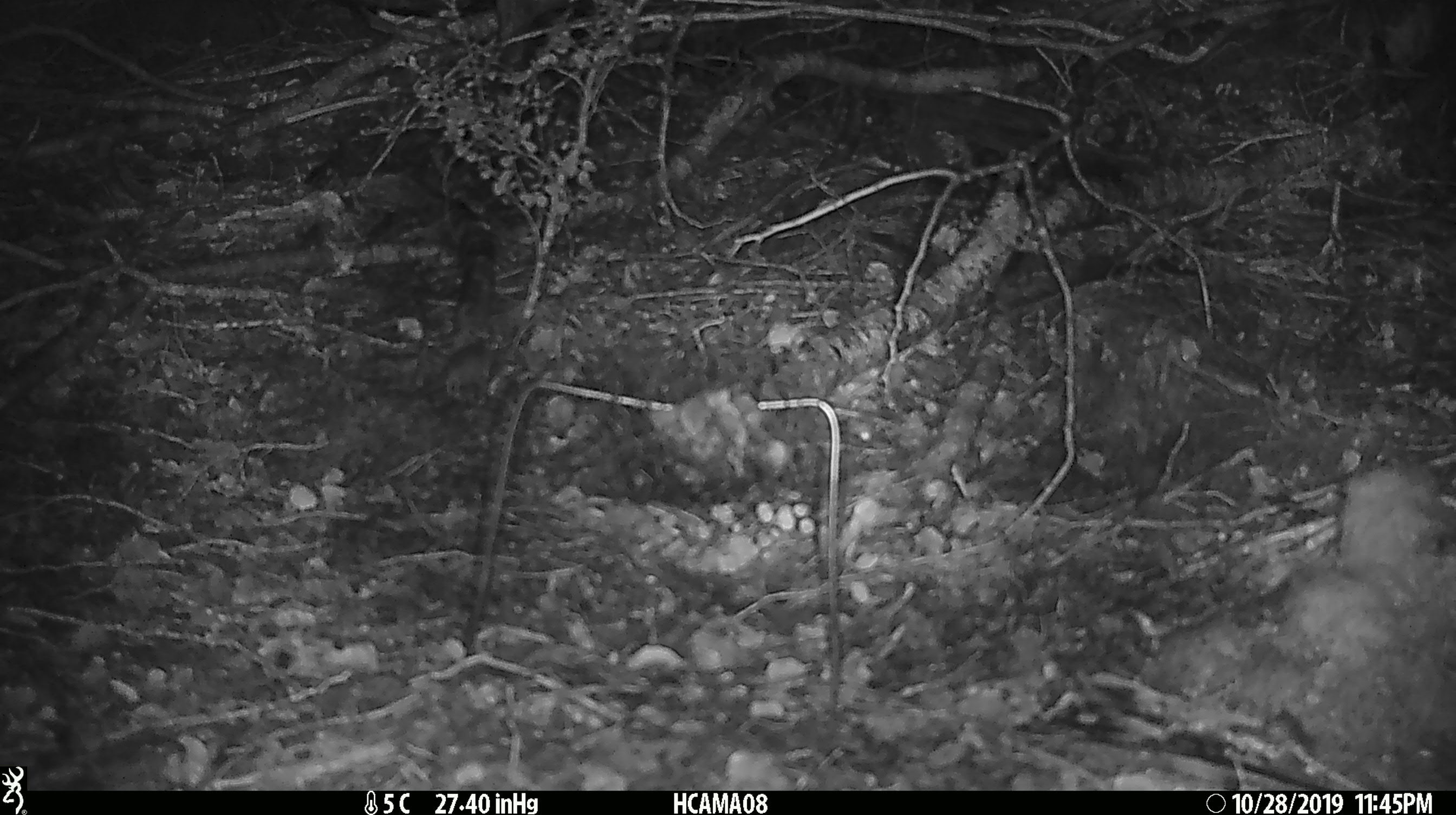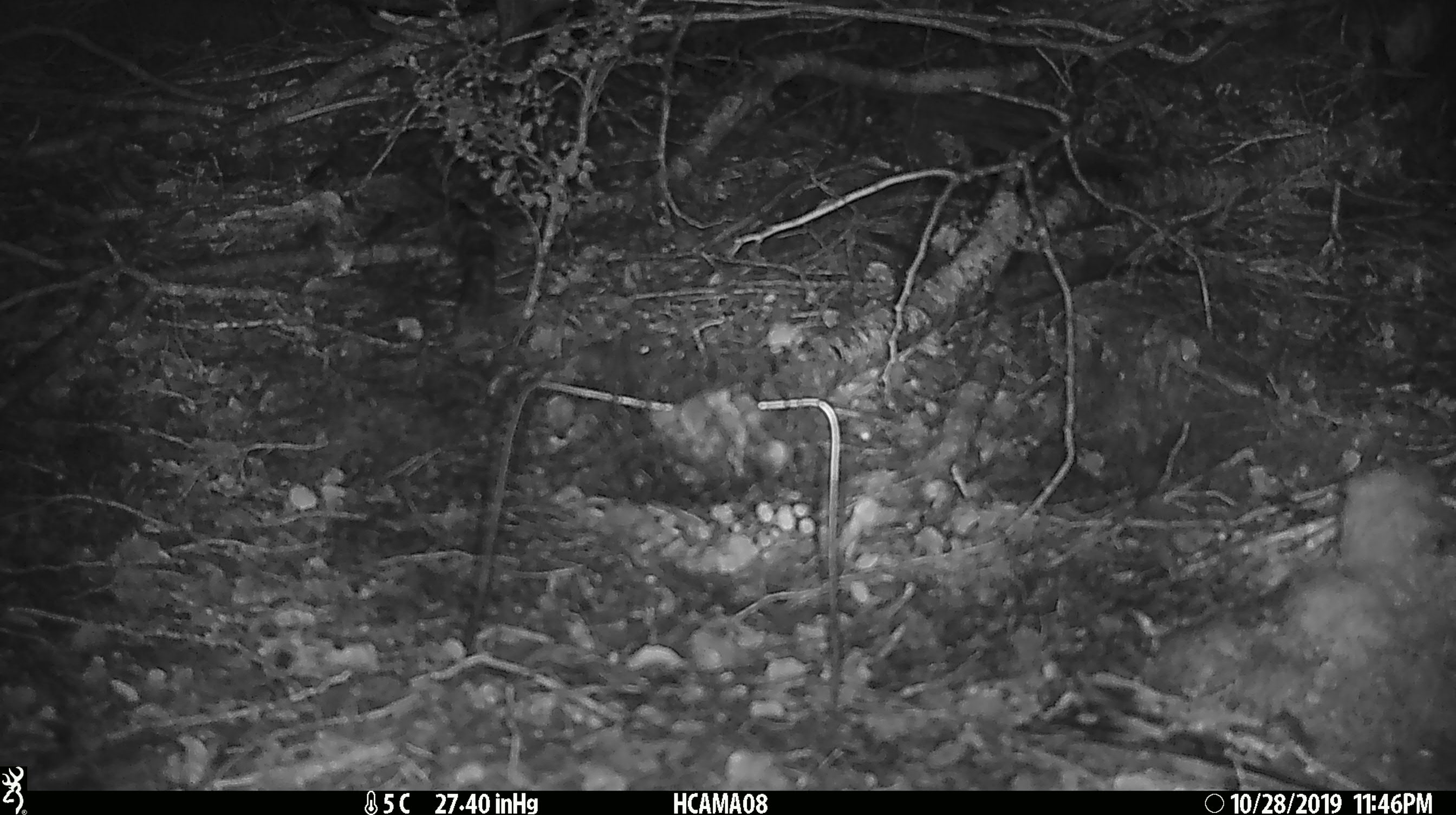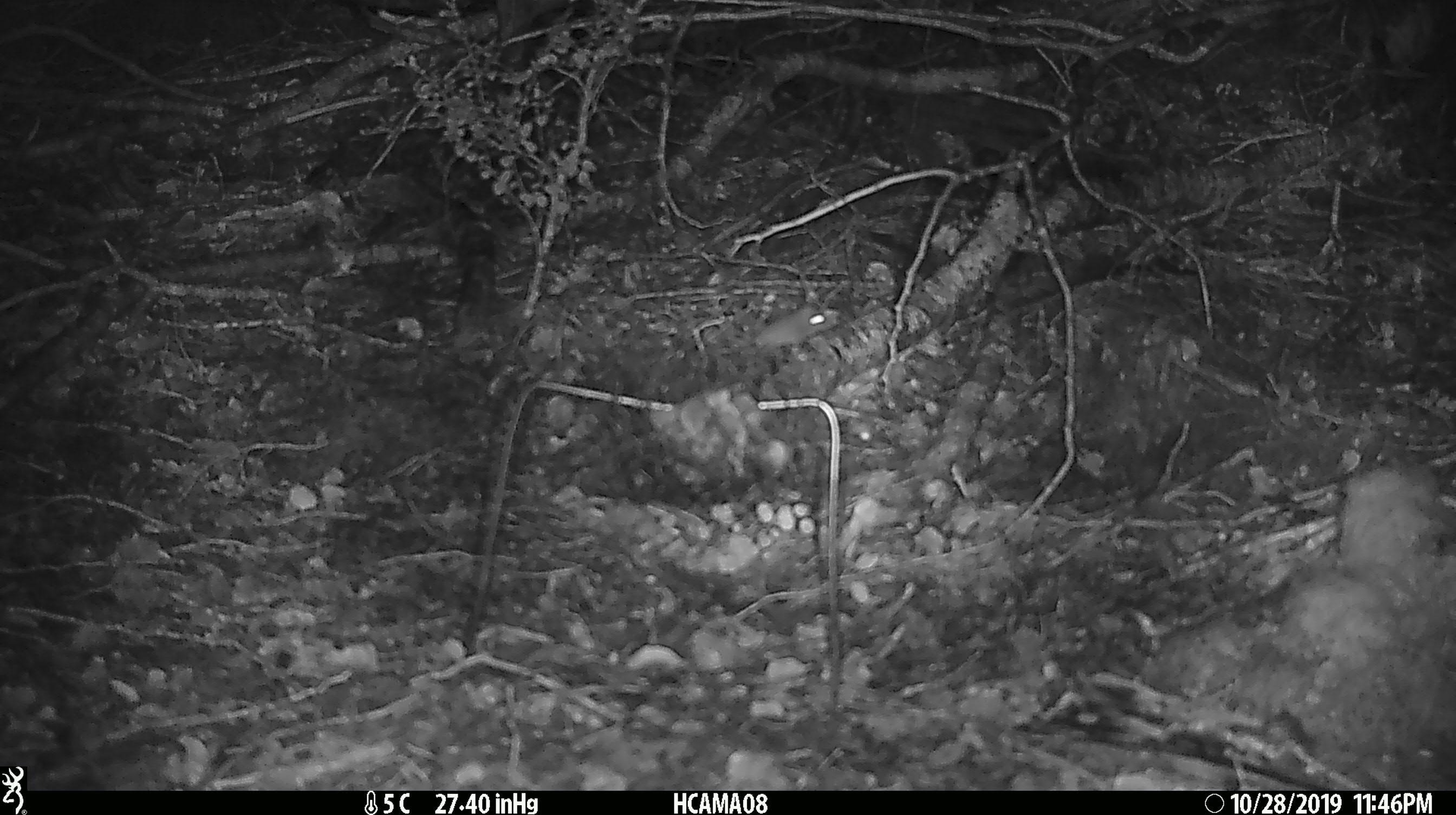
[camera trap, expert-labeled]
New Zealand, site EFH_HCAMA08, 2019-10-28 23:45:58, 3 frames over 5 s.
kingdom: Animalia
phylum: Chordata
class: Mammalia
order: Rodentia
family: Muridae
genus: Mus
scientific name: Mus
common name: mouse